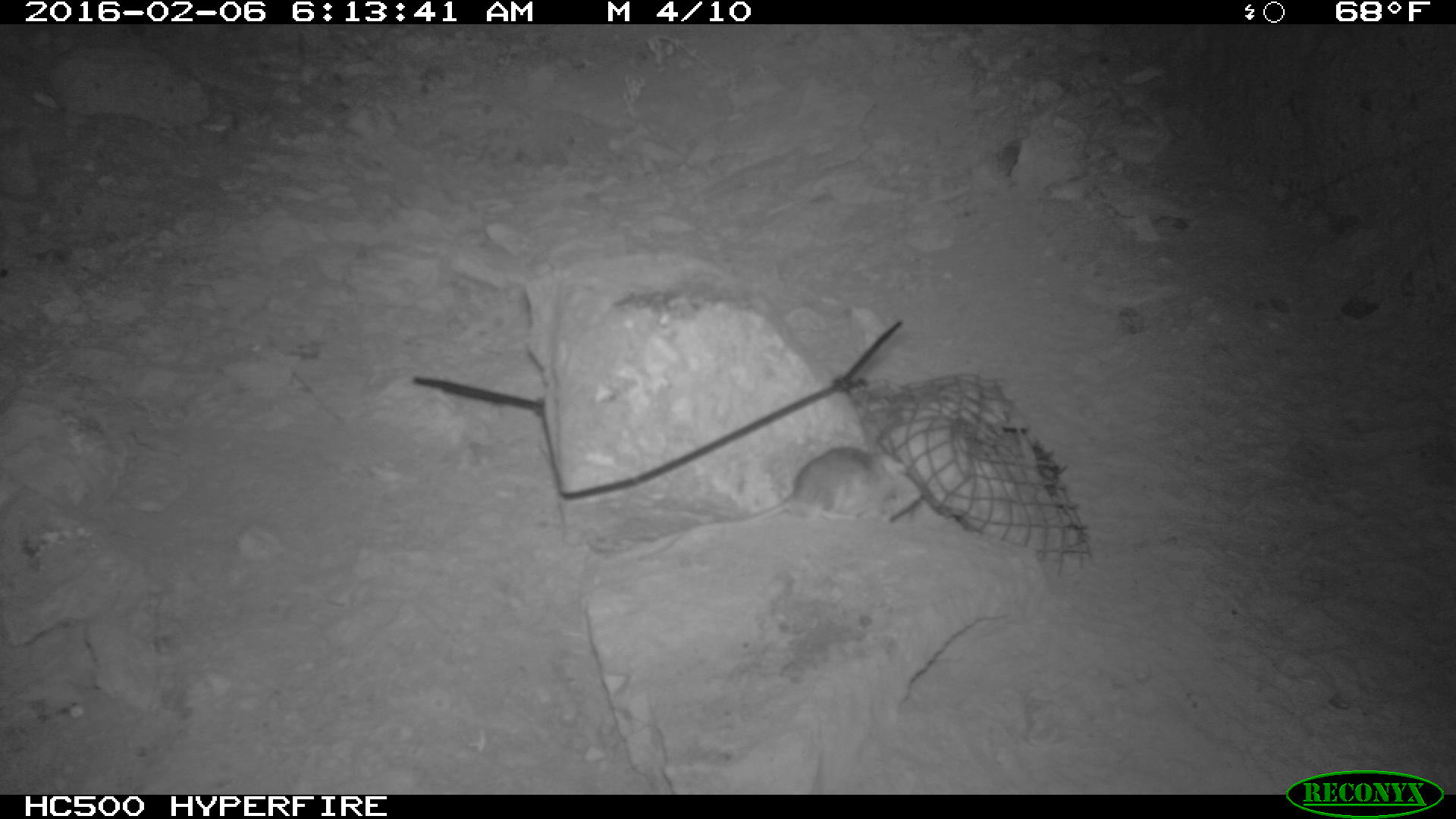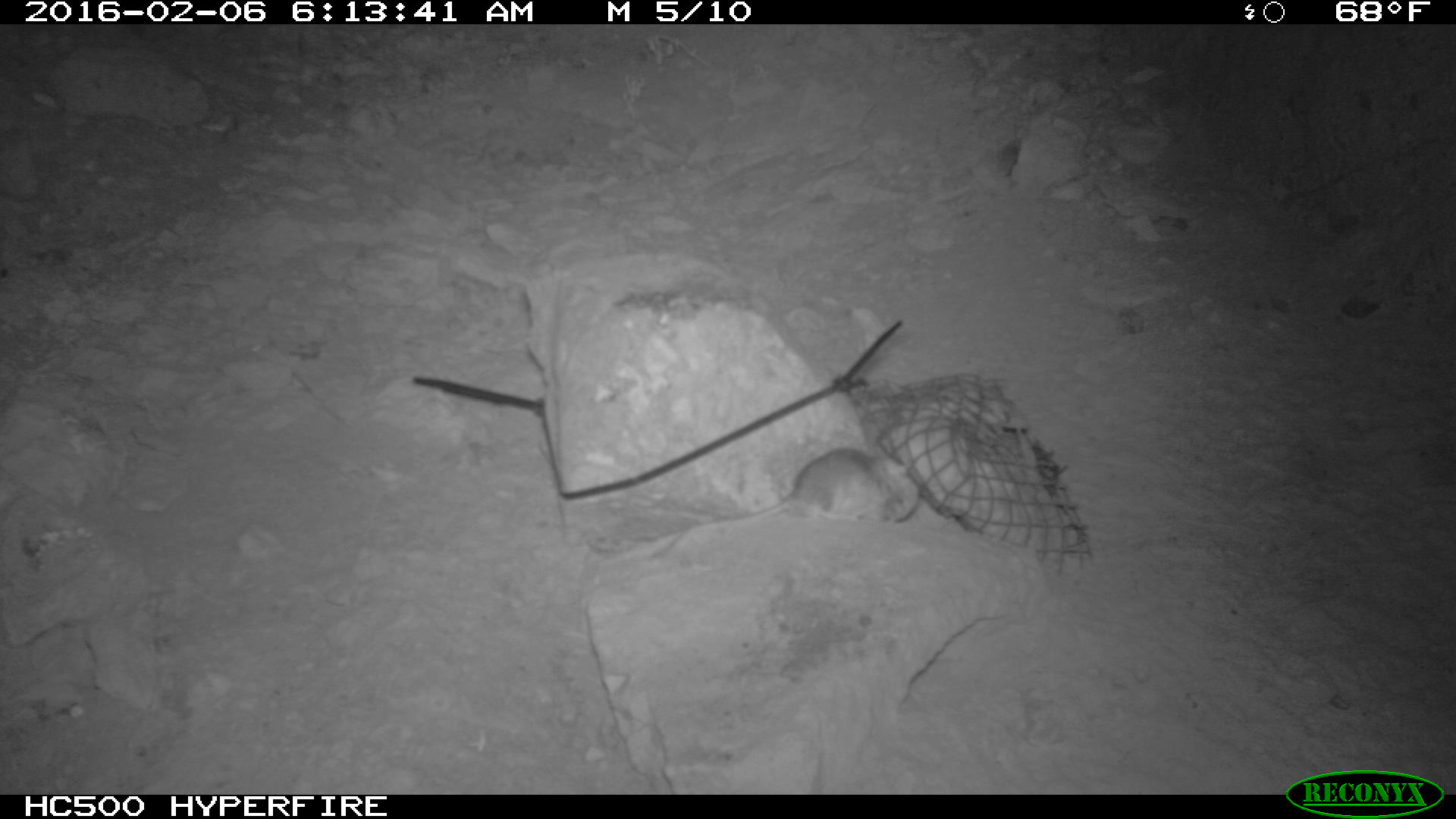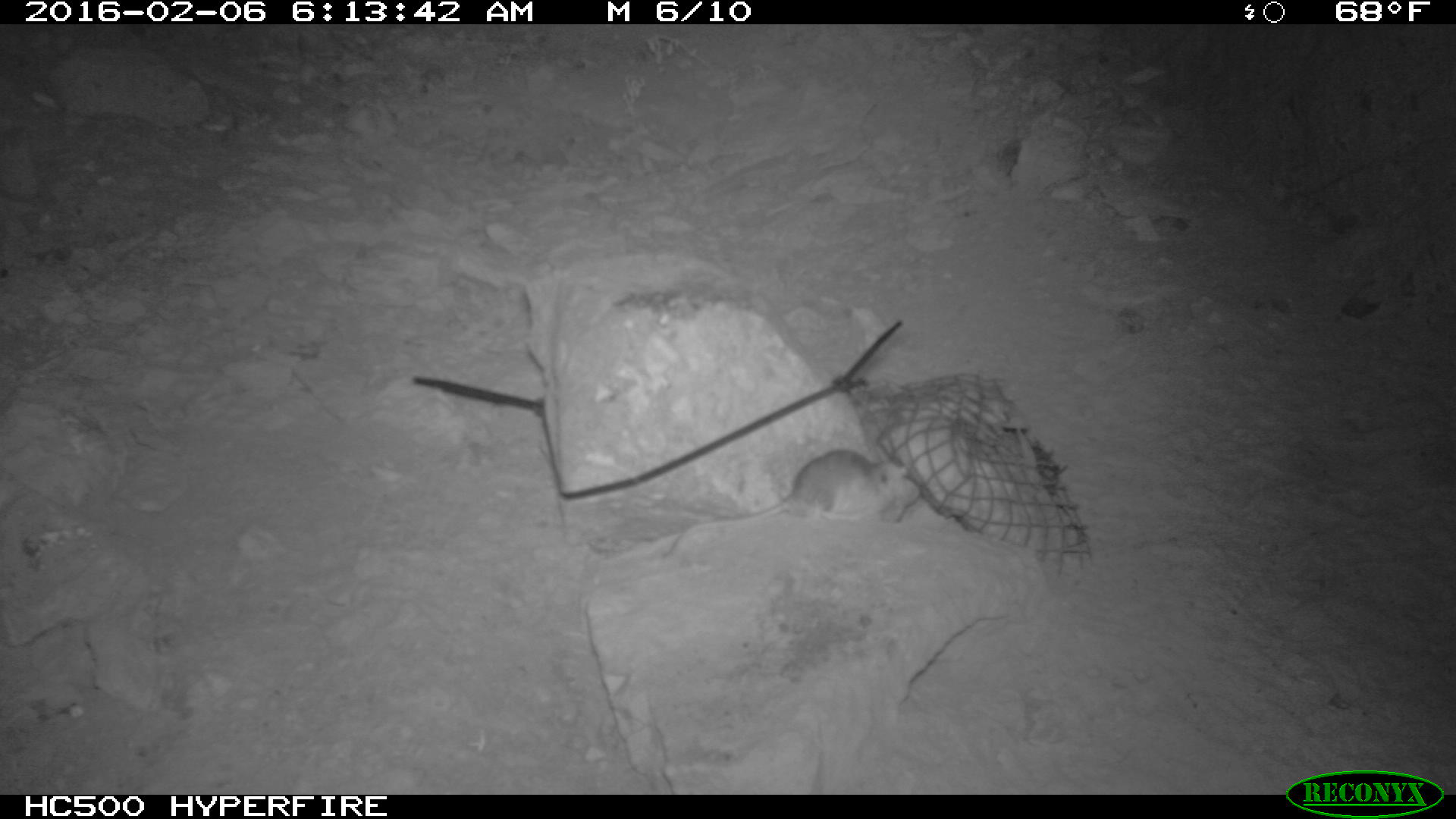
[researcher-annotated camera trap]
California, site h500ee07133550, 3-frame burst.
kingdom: Animalia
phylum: Chordata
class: Mammalia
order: Rodentia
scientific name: Rodentia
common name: rodent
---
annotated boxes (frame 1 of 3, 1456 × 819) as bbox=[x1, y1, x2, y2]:
rodent: bbox=[654, 445, 903, 558]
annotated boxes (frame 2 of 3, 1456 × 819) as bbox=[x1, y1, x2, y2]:
rodent: bbox=[654, 447, 921, 562]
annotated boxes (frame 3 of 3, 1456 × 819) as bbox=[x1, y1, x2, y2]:
rodent: bbox=[665, 450, 920, 560]